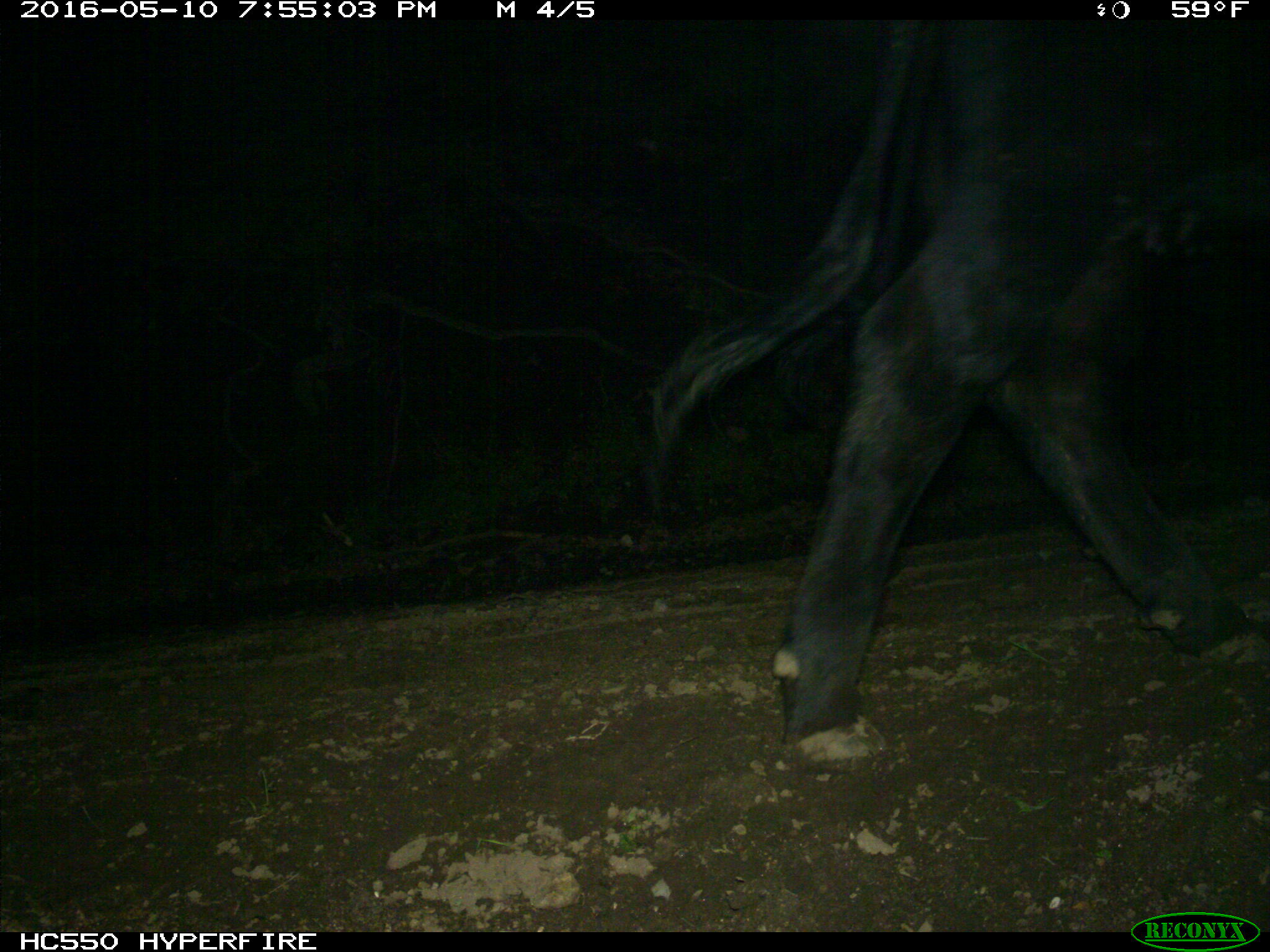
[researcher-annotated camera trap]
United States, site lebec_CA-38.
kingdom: Animalia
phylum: Chordata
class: Mammalia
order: Artiodactyla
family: Bovidae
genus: Bos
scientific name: Bos taurus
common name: domestic cow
Bos taurus (domestic cow).